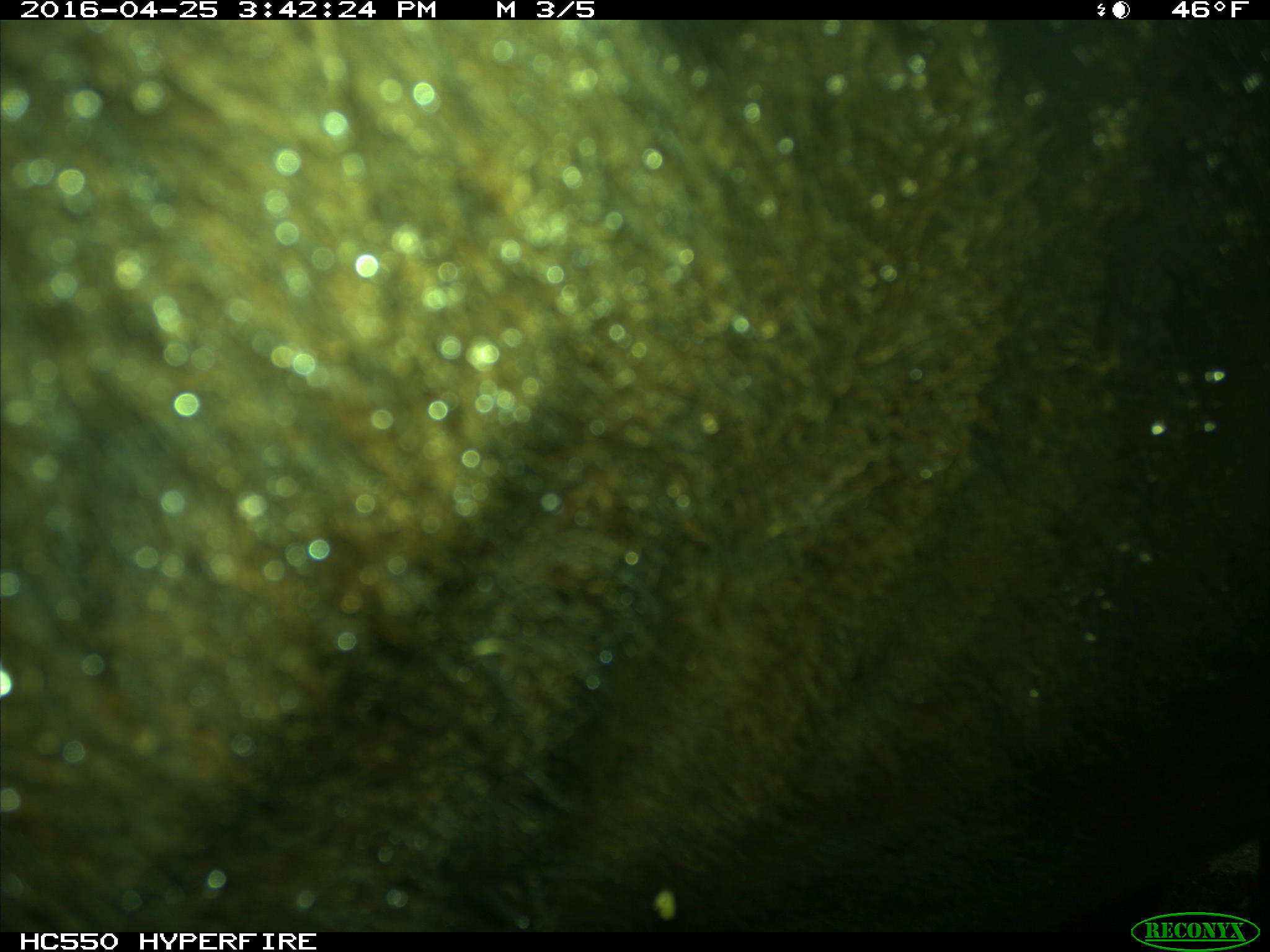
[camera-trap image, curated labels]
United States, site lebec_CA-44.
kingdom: Animalia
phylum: Chordata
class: Mammalia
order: Artiodactyla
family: Bovidae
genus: Bos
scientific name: Bos taurus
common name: domestic cow